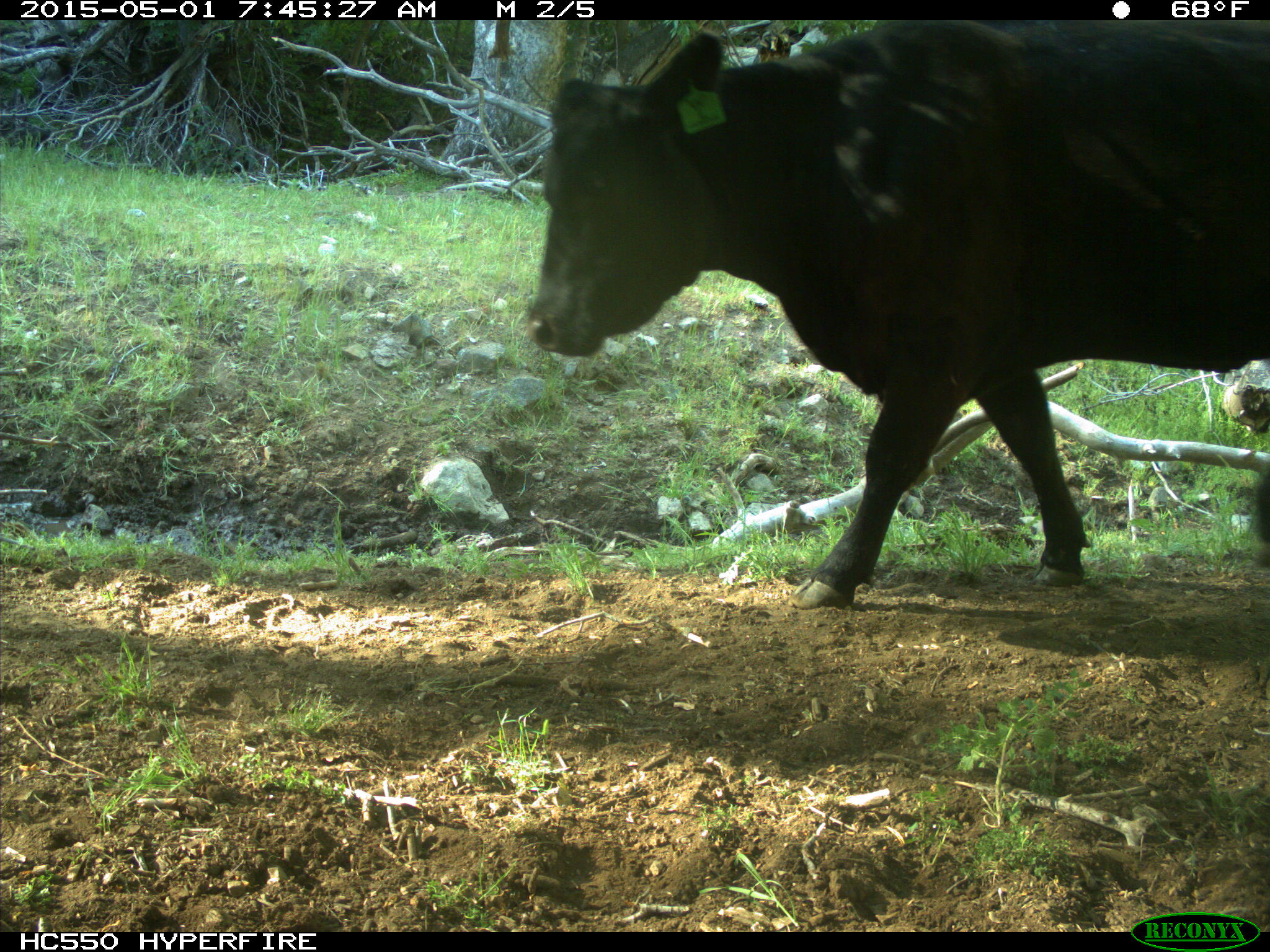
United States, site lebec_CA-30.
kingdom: Animalia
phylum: Chordata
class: Mammalia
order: Artiodactyla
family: Bovidae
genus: Bos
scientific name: Bos taurus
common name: domestic cow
Bos taurus (domestic cow).